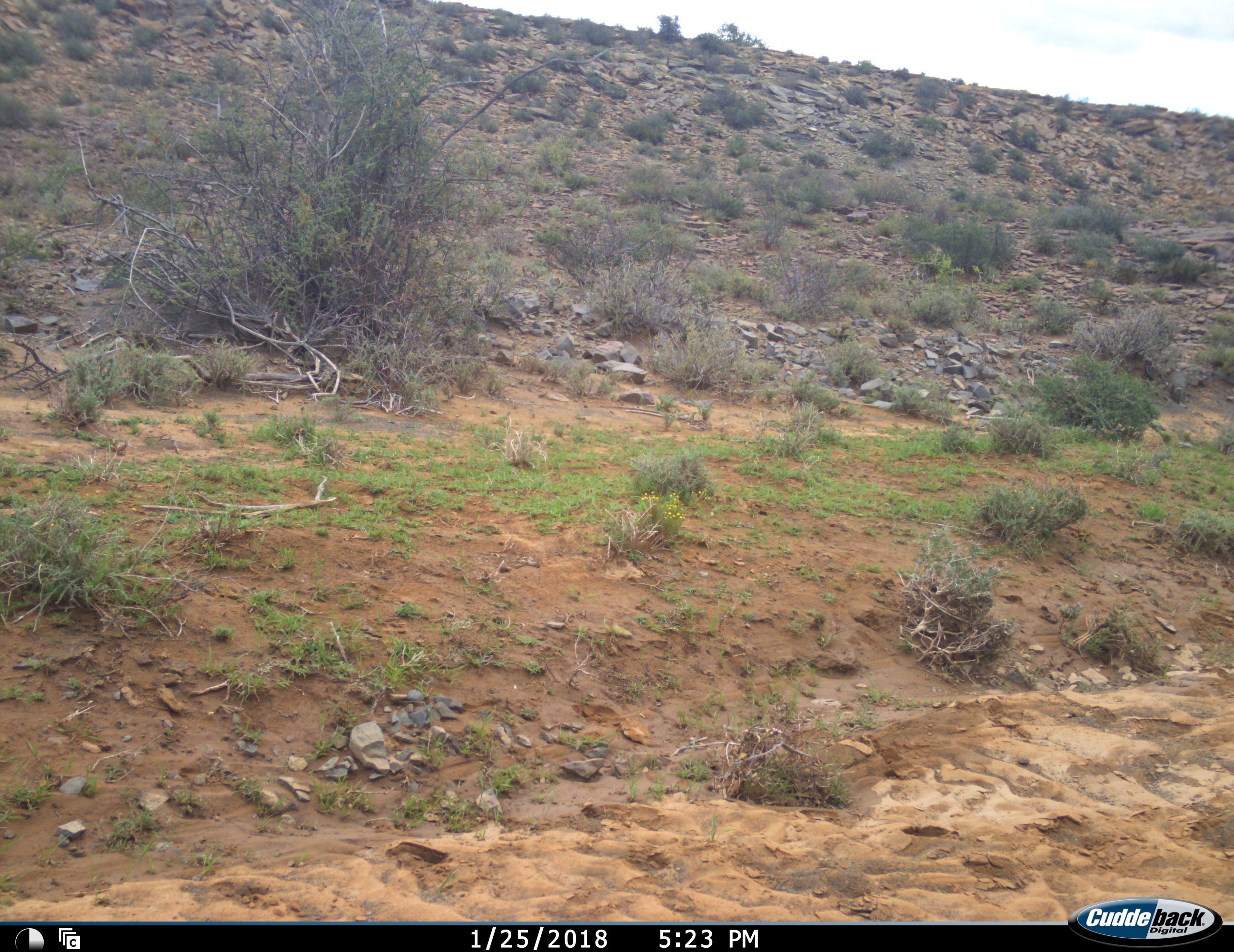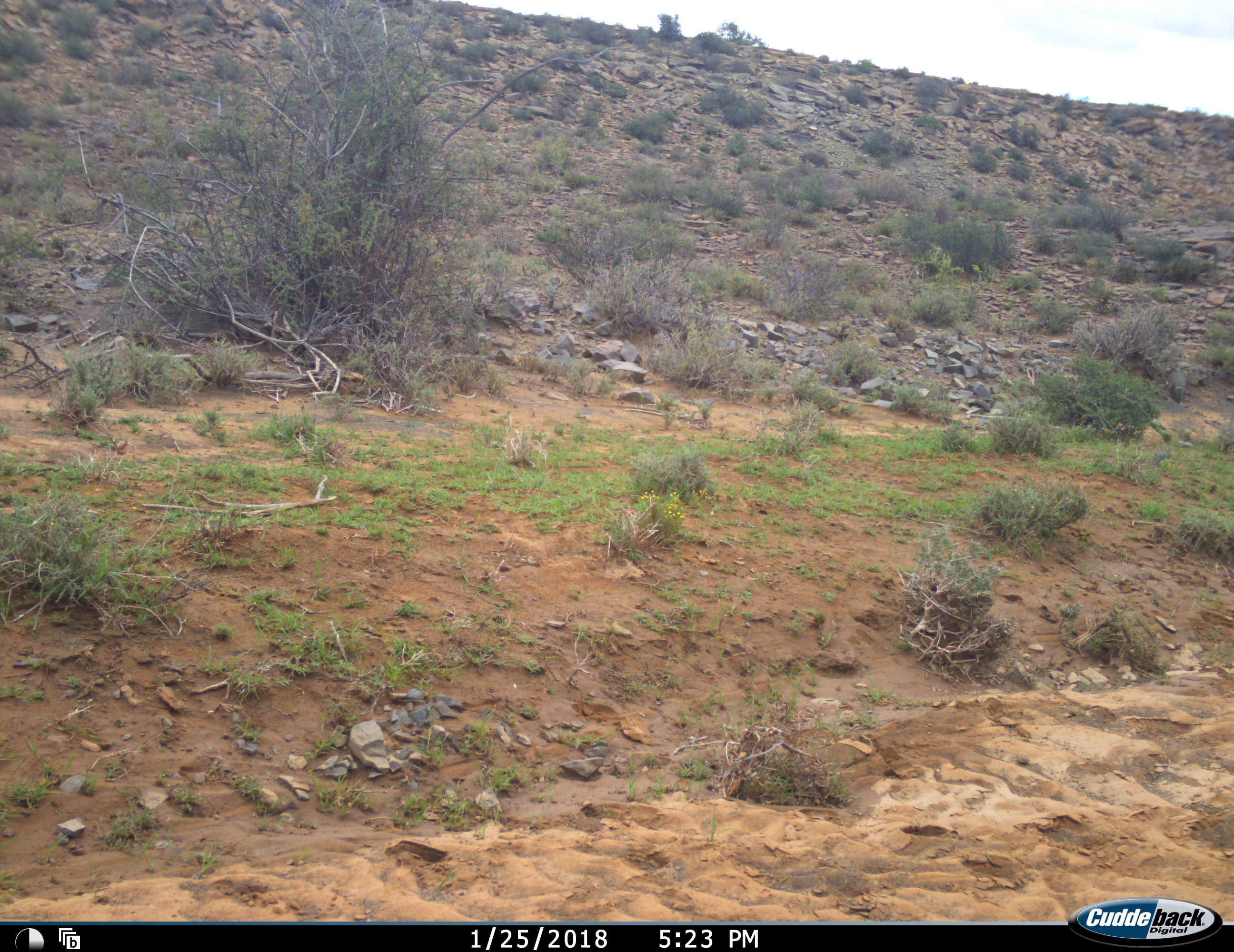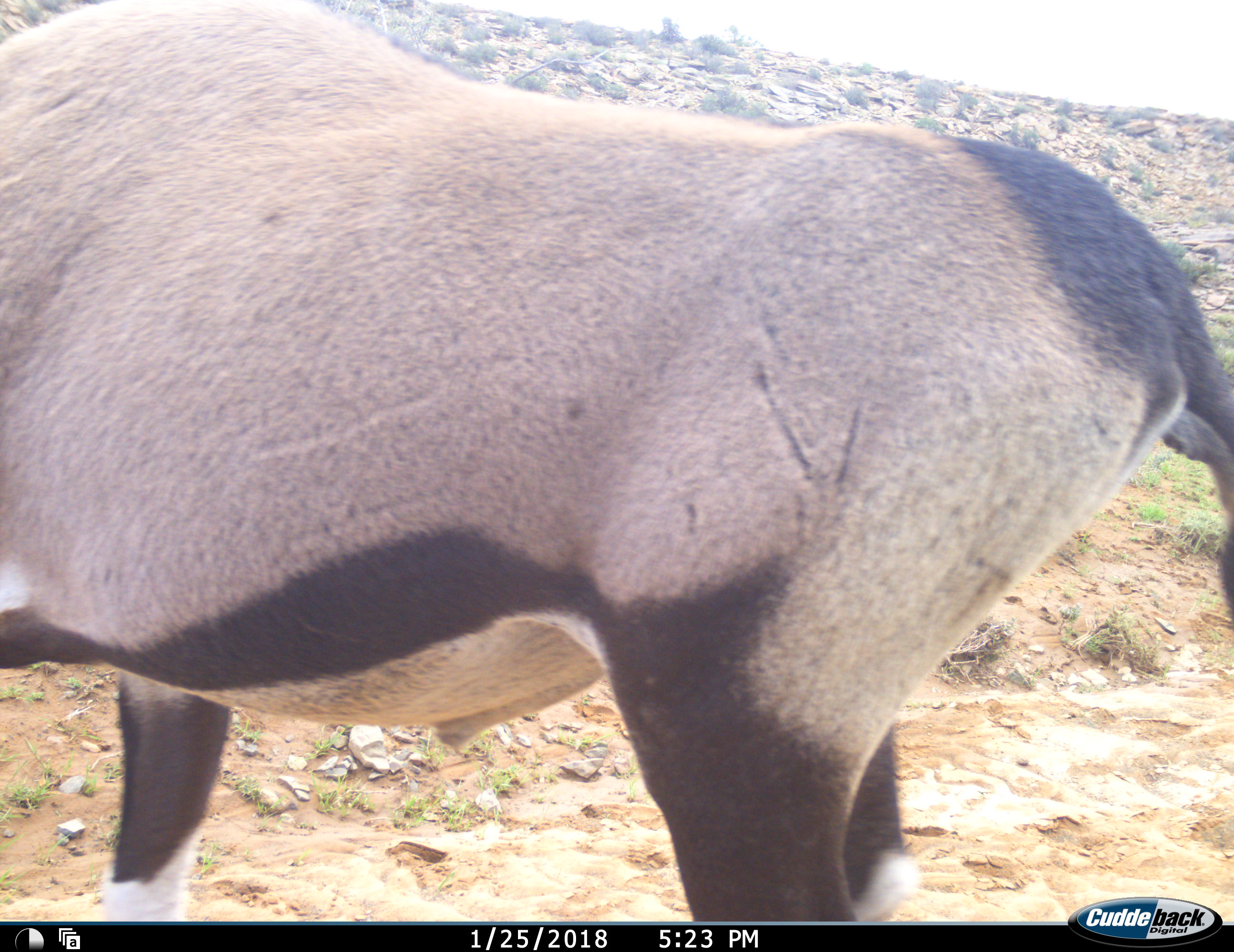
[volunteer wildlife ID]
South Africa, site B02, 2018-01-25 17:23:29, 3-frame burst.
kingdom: Animalia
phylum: Chordata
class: Mammalia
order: Artiodactyla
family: Bovidae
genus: Oryx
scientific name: Oryx gazella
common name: gemsbok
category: gemsbokoryx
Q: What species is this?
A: Gemsbokoryx (gemsbok) (Oryx gazella).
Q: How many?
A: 1.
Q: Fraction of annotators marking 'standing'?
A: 50%.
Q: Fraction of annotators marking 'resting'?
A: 0%.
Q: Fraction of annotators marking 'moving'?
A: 62%.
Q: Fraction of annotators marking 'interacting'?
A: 0%.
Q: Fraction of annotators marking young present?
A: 0%.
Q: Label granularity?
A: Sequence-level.